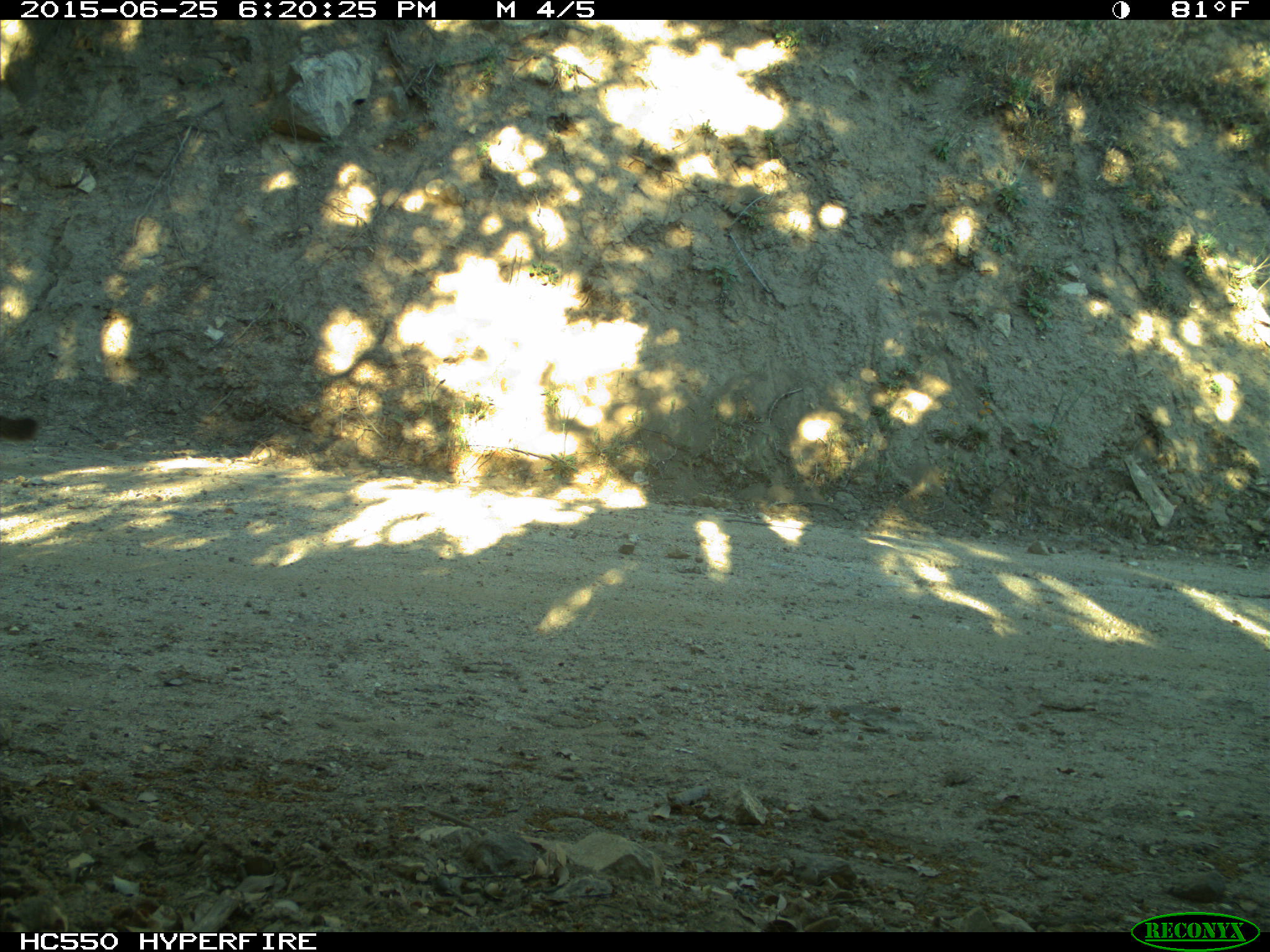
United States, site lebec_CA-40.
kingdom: Animalia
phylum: Chordata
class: Mammalia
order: Carnivora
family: Felidae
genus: Puma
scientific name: Puma concolor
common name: mountain lion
Puma concolor (mountain lion).